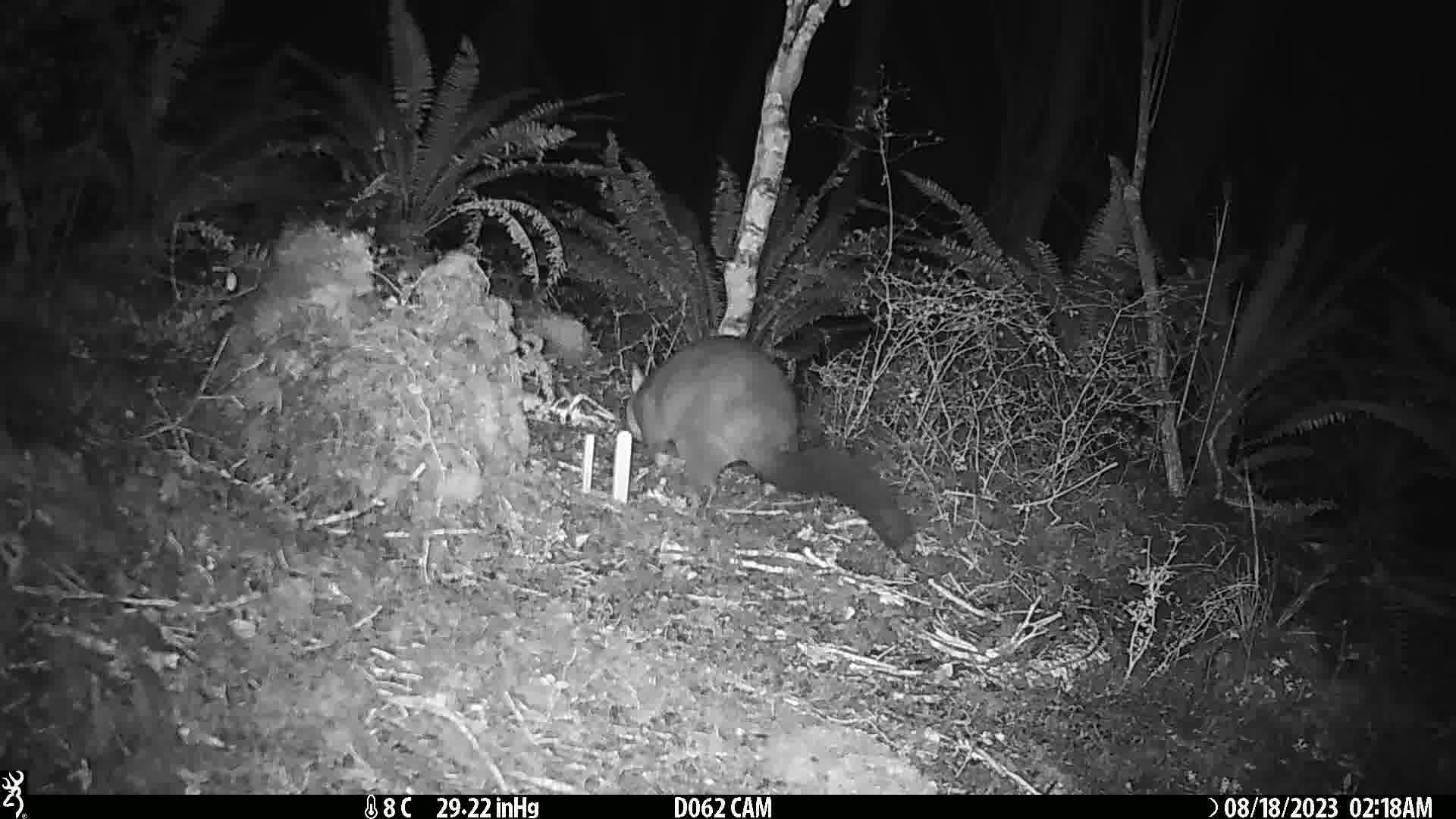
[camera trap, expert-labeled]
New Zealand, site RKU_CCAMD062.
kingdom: Animalia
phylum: Chordata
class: Mammalia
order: Diprotodontia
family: Phalangeridae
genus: Trichosurus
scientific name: Trichosurus vulpecula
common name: common brushtail possum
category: possum